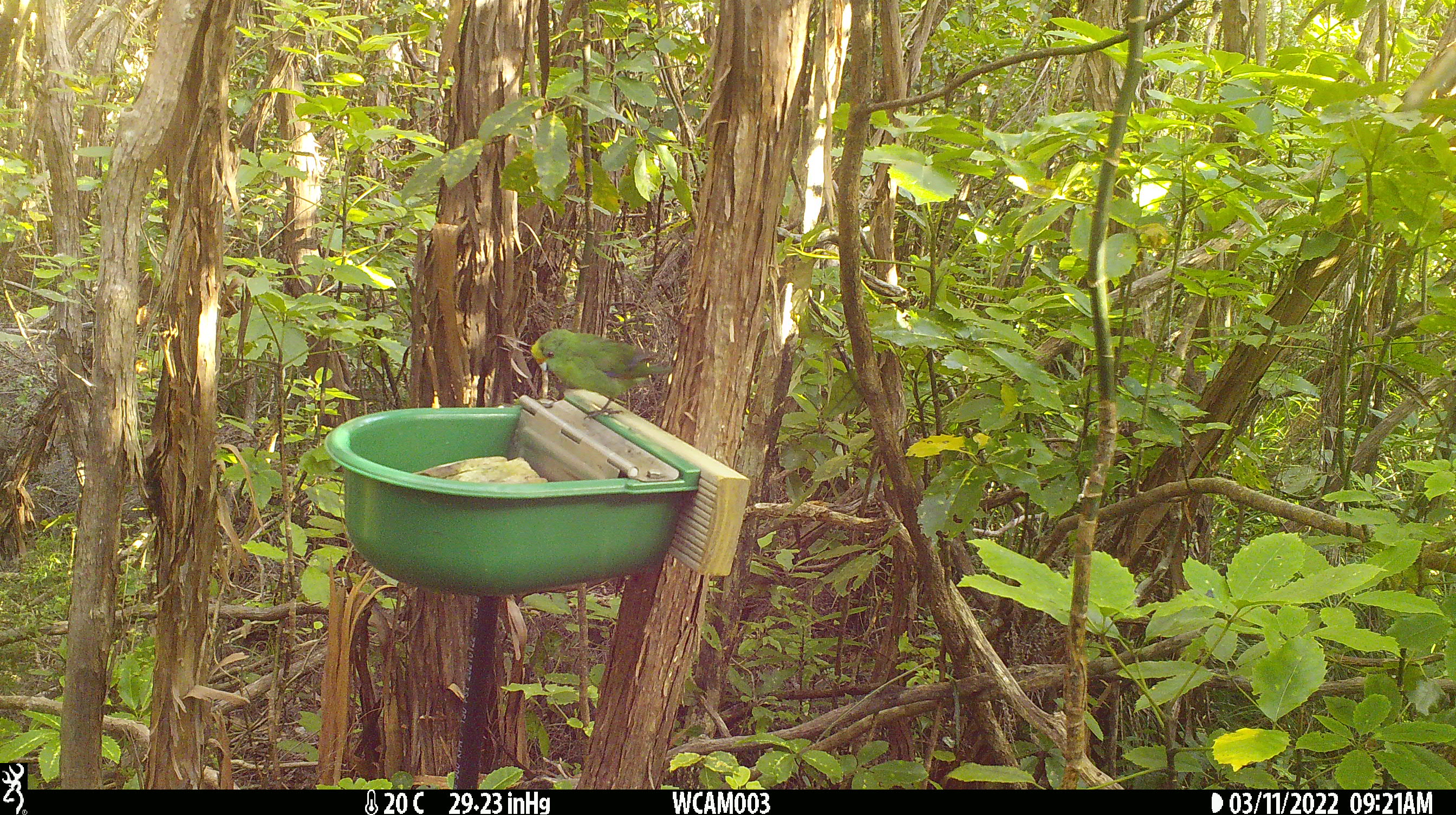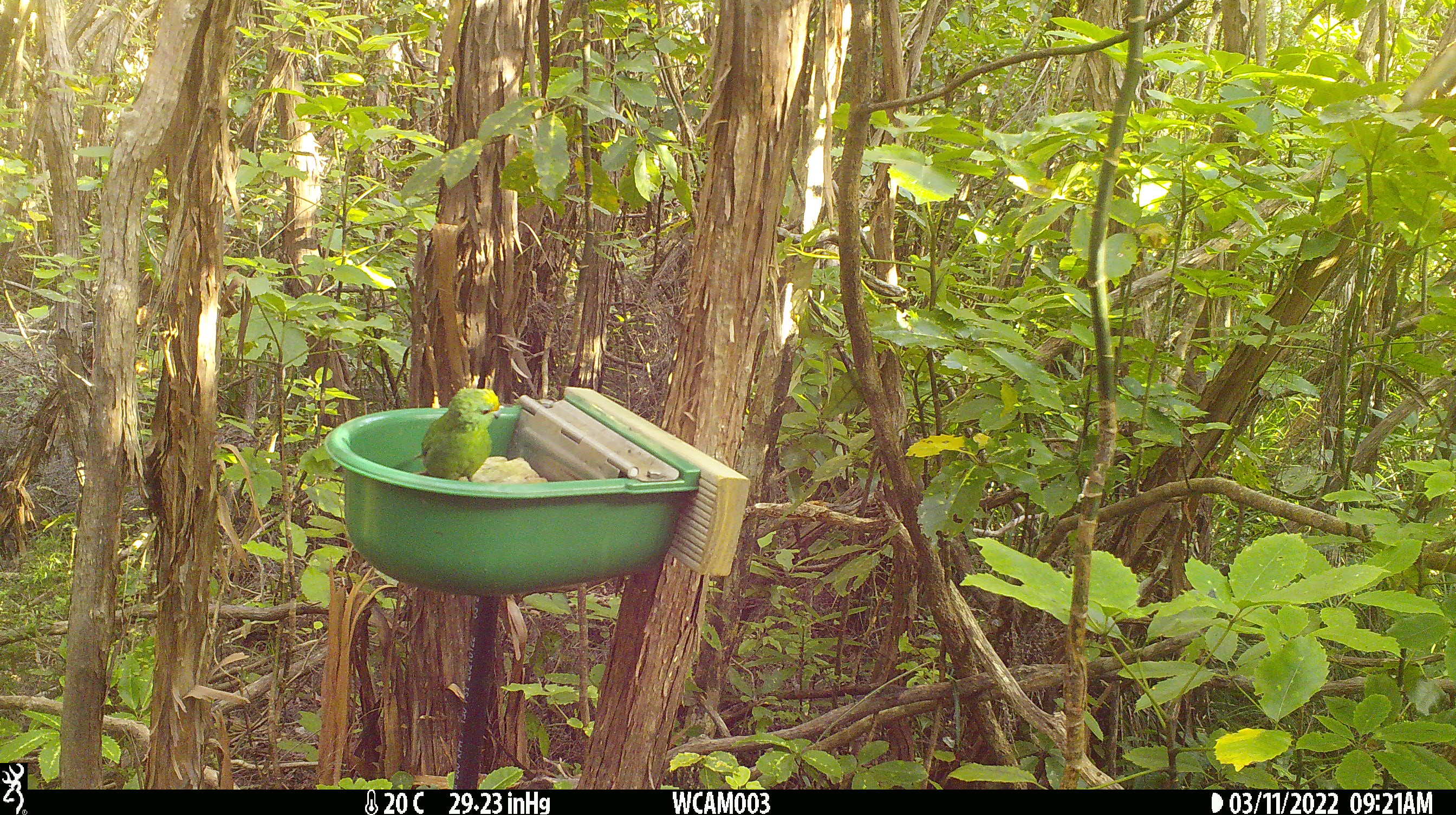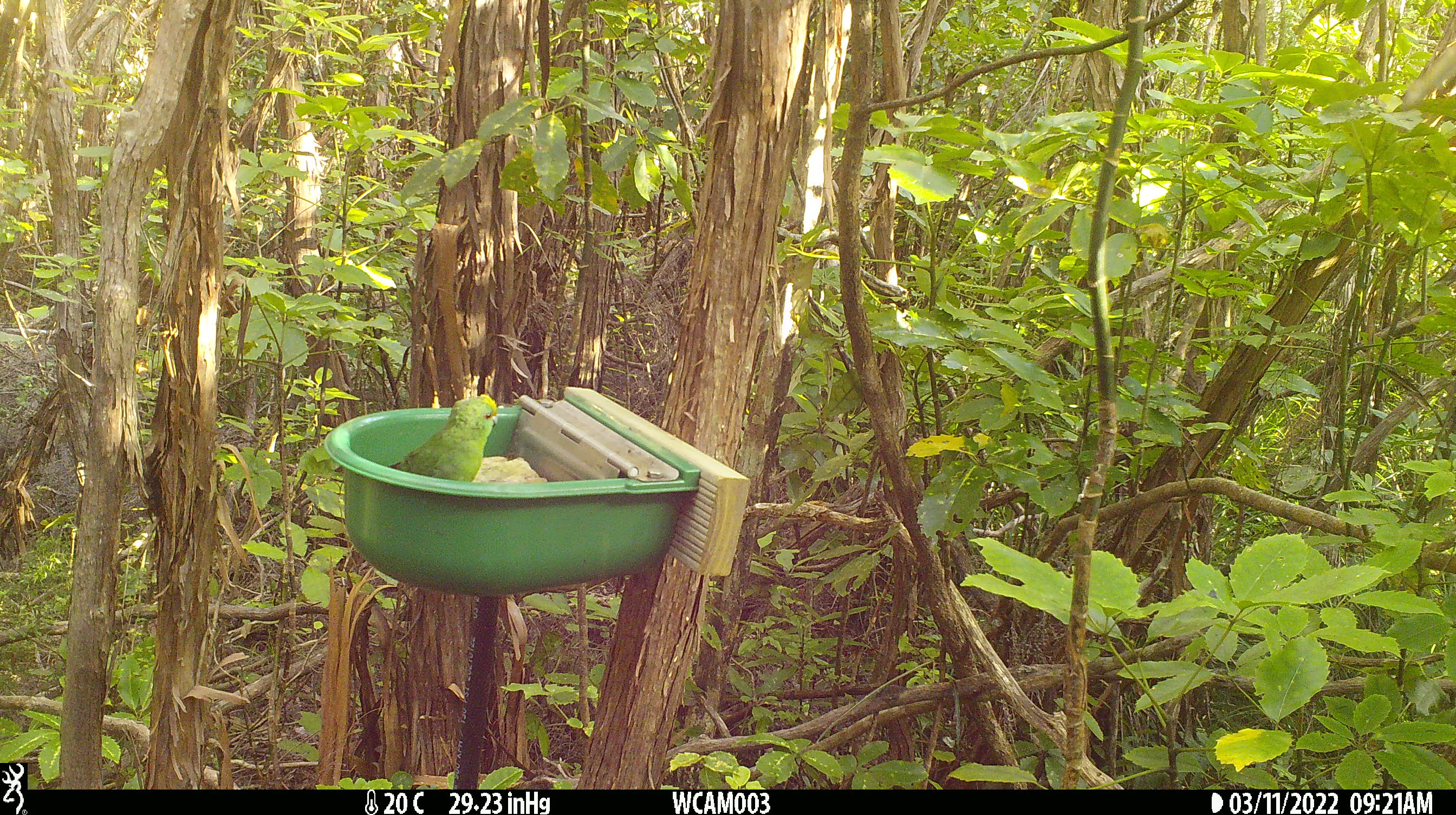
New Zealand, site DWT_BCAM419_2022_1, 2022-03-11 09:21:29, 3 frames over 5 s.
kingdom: Animalia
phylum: Chordata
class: Aves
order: Psittaciformes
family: Psittaculidae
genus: Cyanoramphus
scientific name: Cyanoramphus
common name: parakeet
Parakeet (Cyanoramphus).